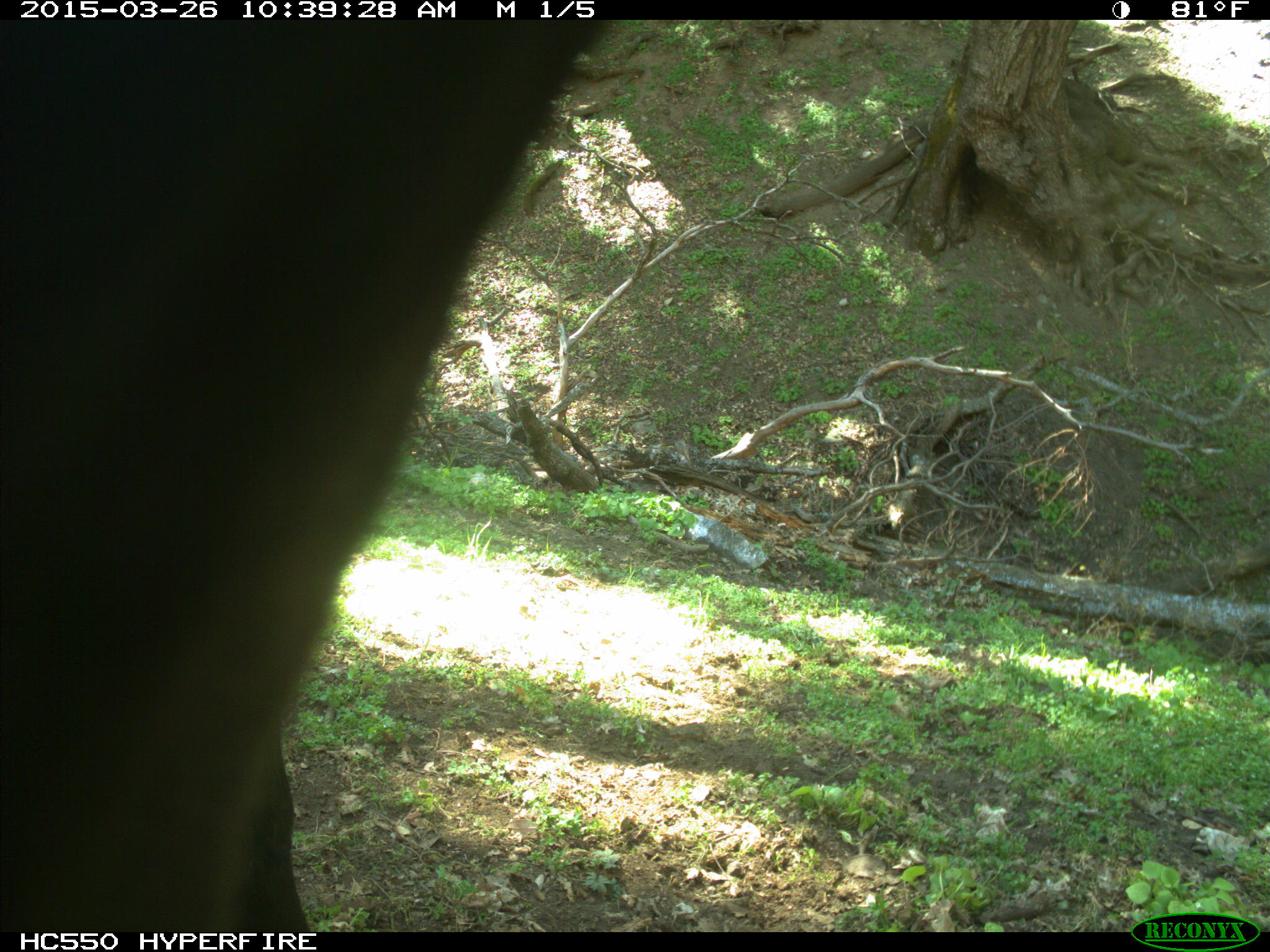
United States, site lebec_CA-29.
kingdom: Animalia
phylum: Chordata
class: Mammalia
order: Artiodactyla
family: Bovidae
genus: Bos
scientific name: Bos taurus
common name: domestic cow